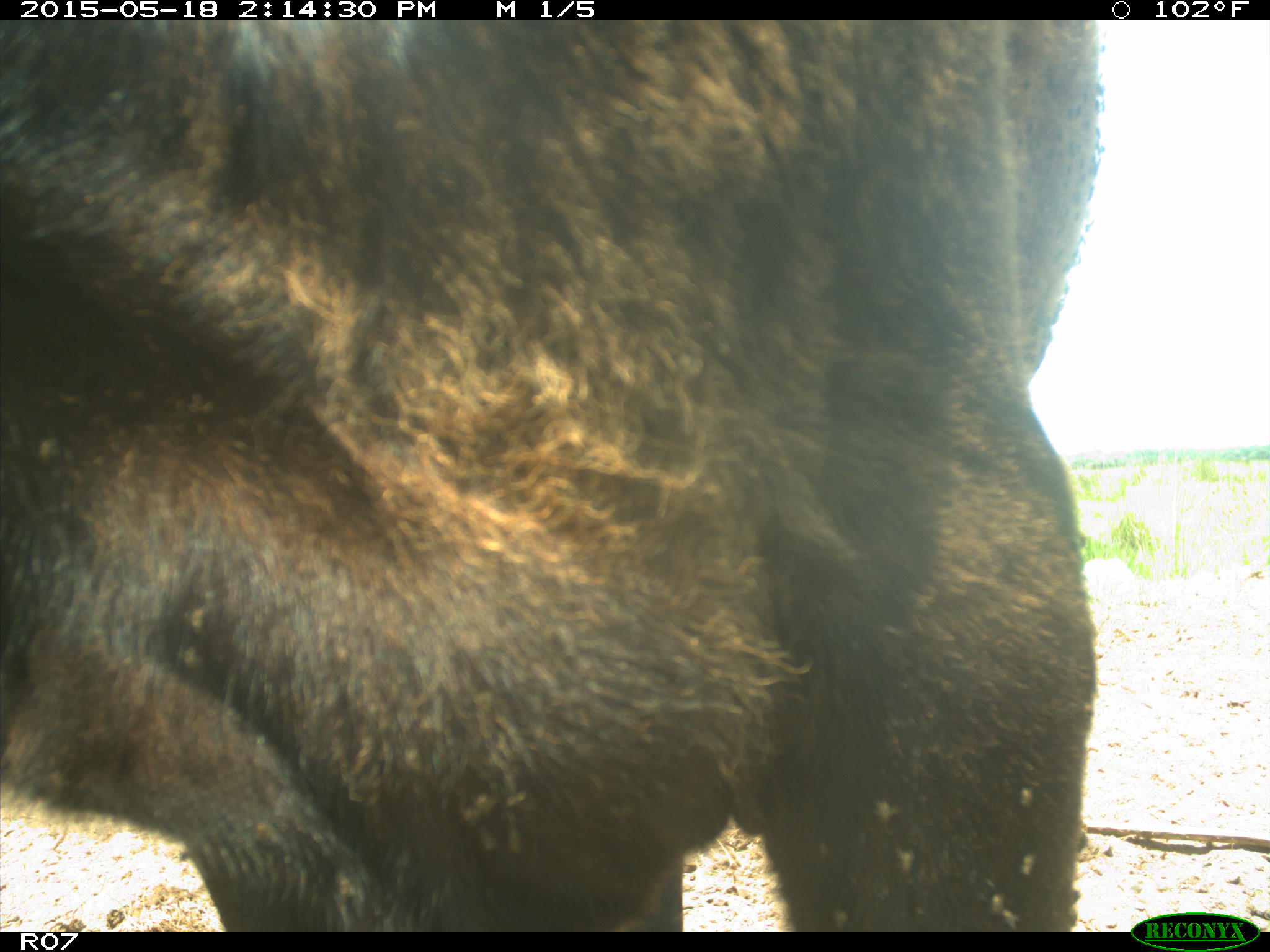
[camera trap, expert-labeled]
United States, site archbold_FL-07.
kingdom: Animalia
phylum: Chordata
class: Mammalia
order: Artiodactyla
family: Bovidae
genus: Bos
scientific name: Bos taurus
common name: domestic cow